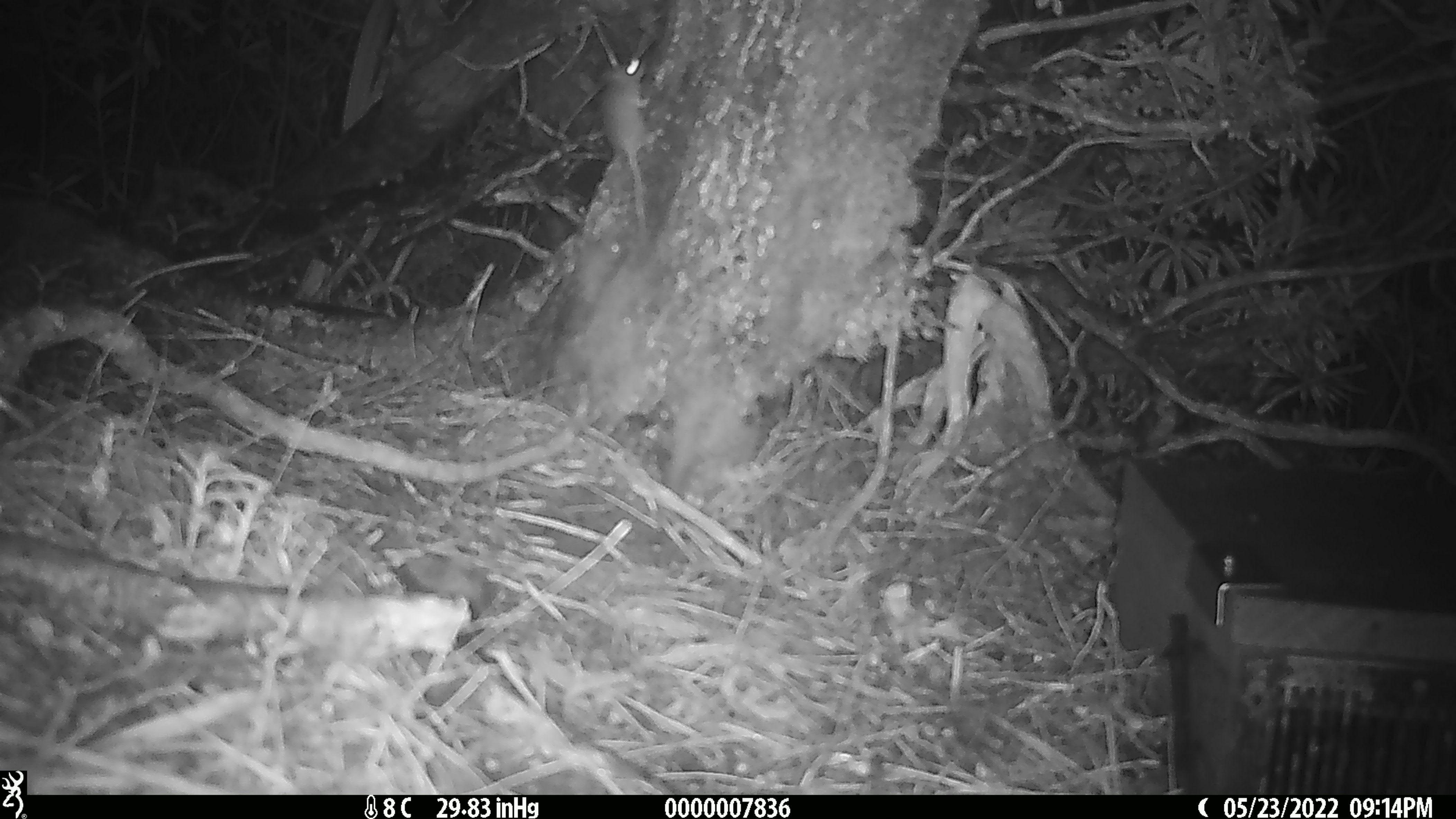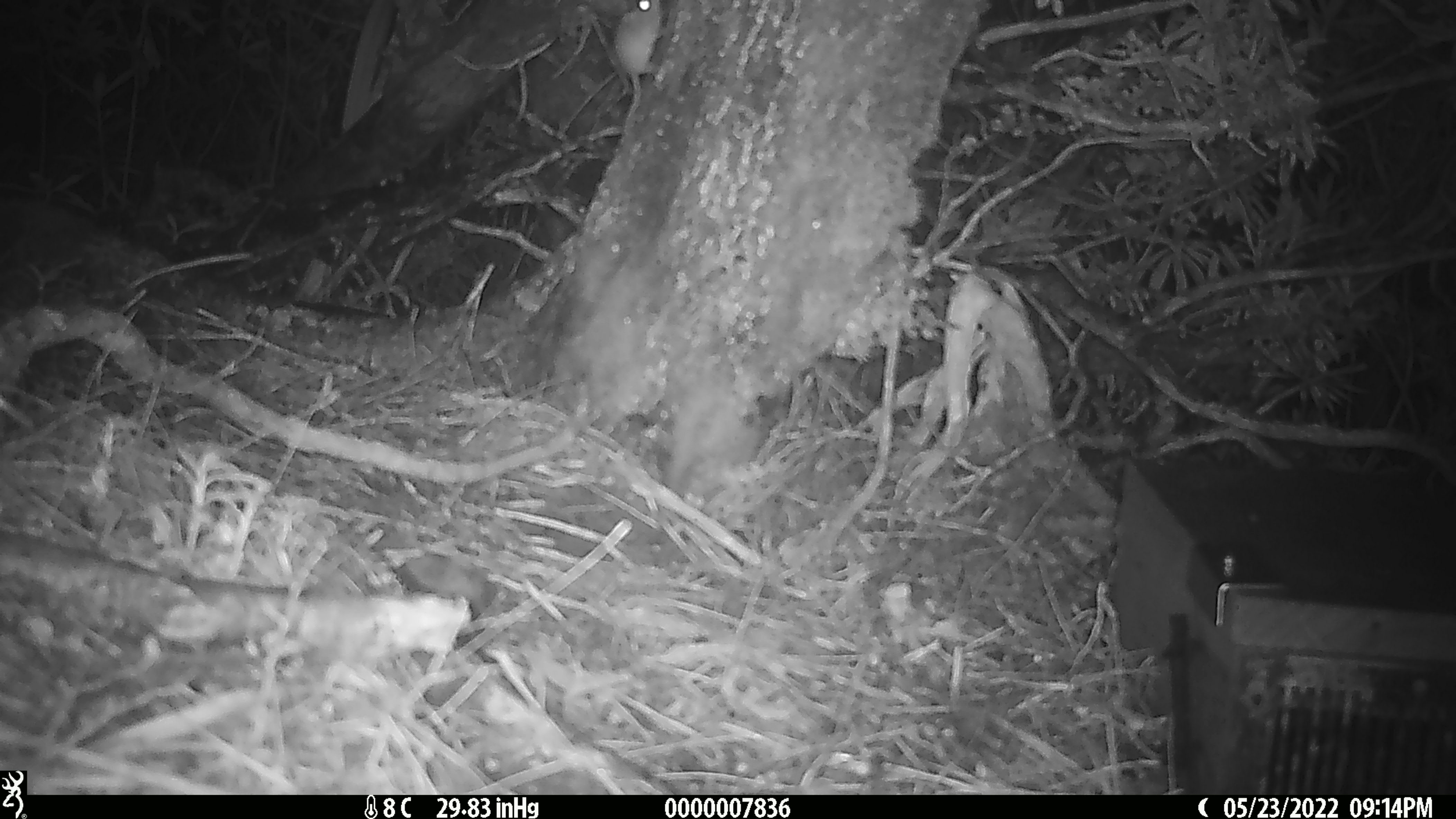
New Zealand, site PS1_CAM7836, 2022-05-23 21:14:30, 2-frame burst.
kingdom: Animalia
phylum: Chordata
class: Mammalia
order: Rodentia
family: Muridae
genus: Mus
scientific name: Mus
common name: mouse